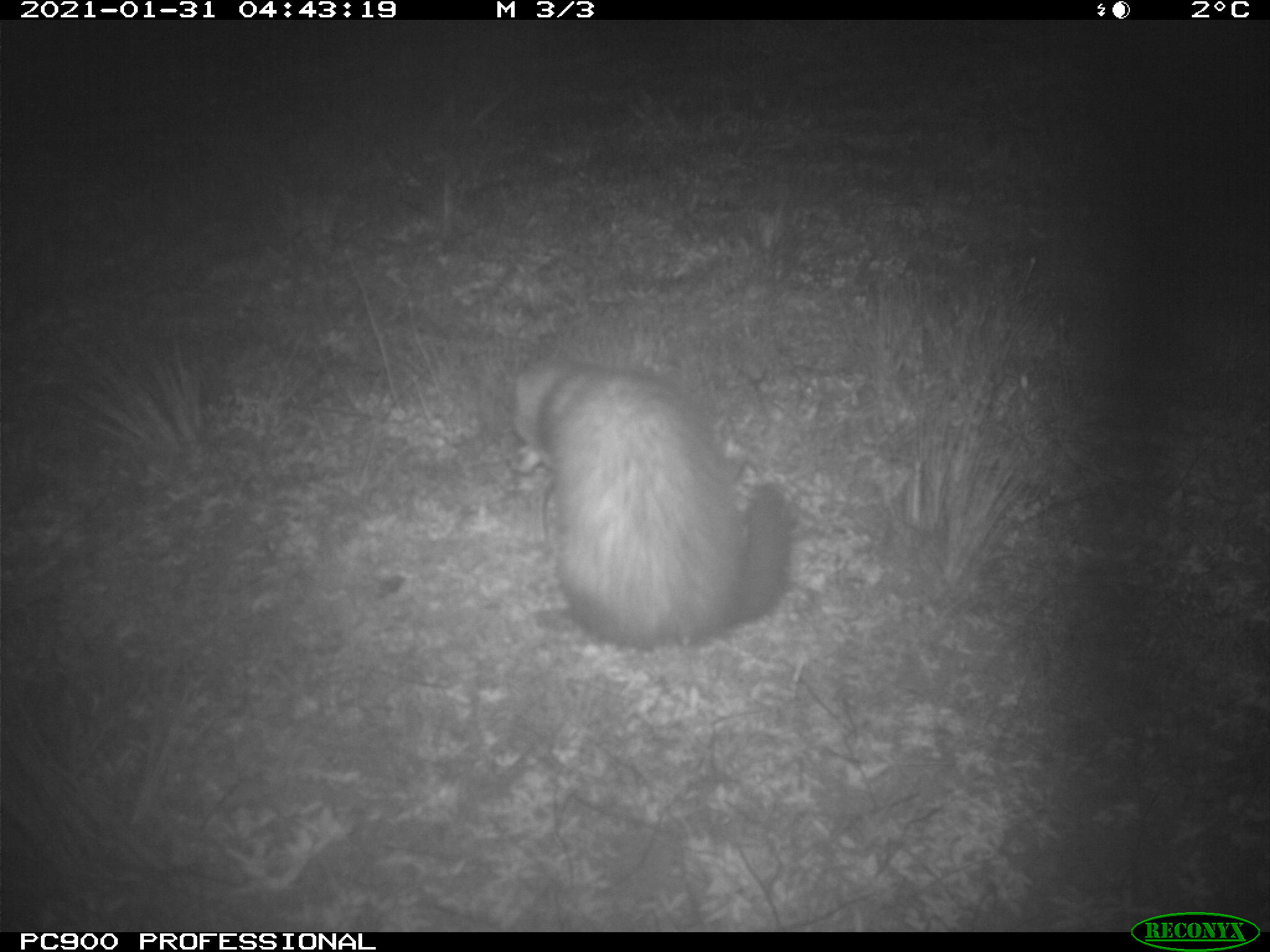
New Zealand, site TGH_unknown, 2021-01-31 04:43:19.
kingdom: Animalia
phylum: Chordata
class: Mammalia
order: Carnivora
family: Mustelidae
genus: Mustela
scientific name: Mustela furo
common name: ferret